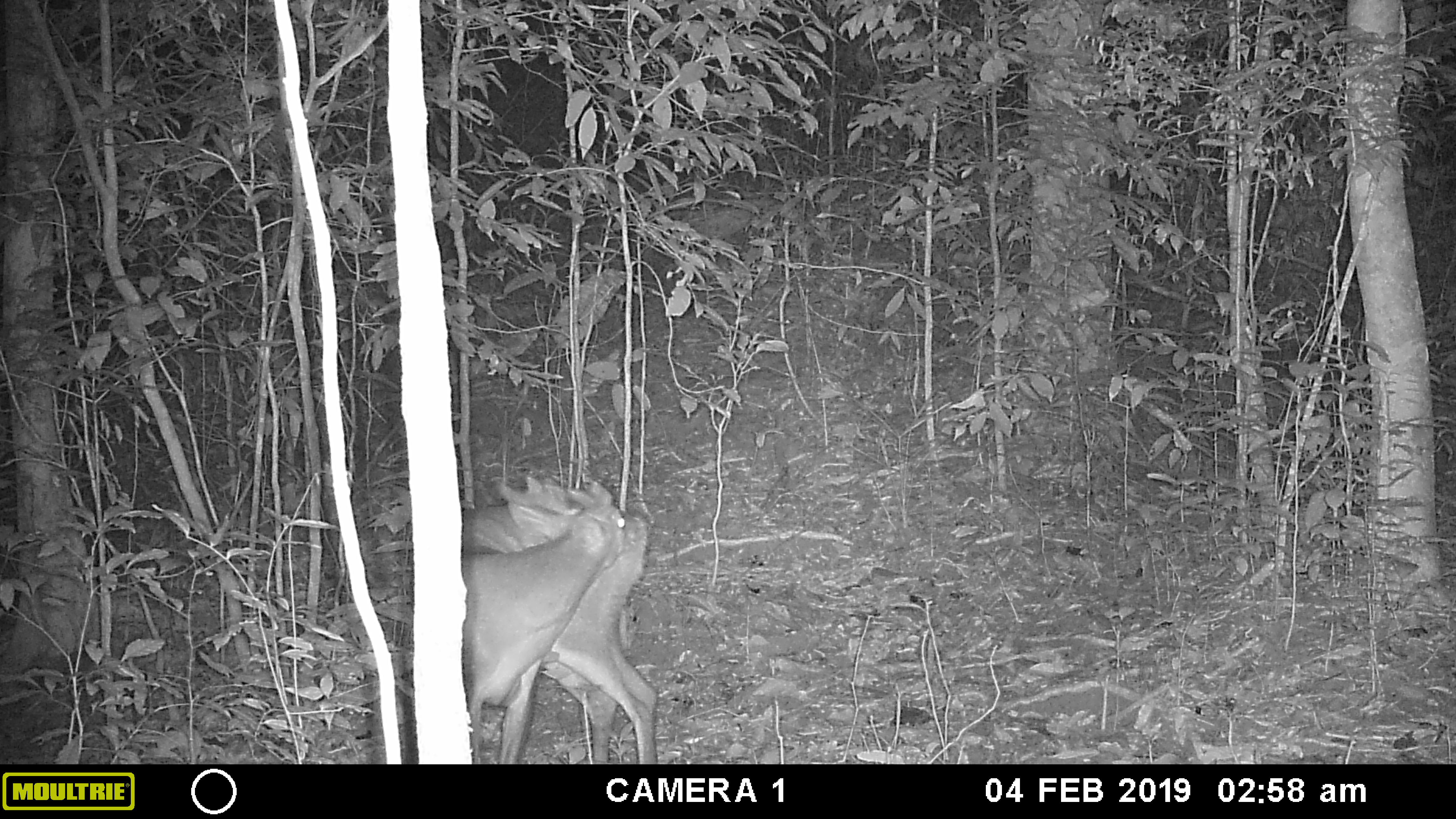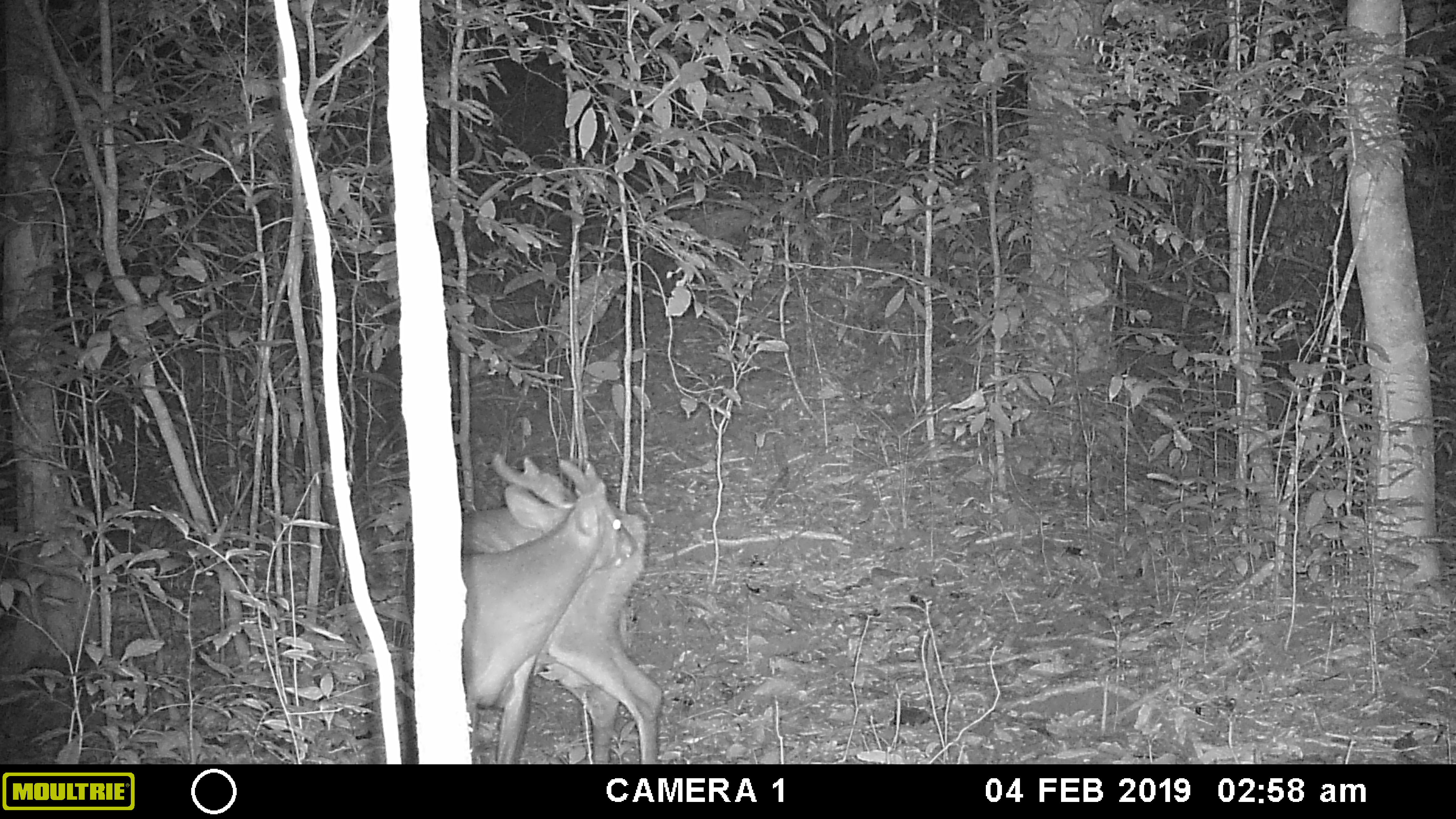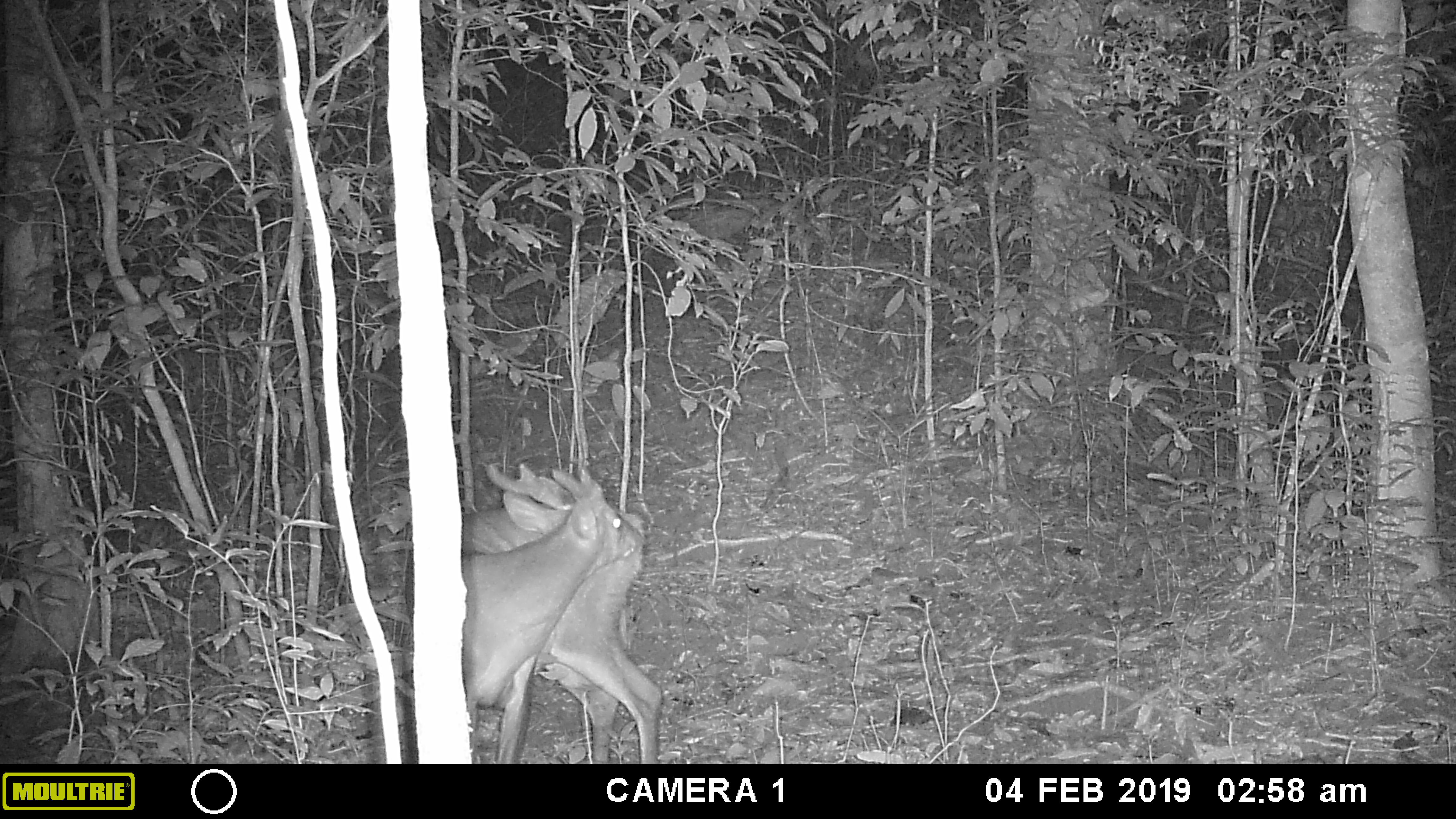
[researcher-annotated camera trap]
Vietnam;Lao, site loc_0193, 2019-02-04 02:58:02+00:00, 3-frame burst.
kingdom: Animalia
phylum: Chordata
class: Mammalia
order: Artiodactyla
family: Cervidae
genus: Muntiacus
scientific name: Muntiacus vuquangensis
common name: large-antlered muntjac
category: large antlered muntjac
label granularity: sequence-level